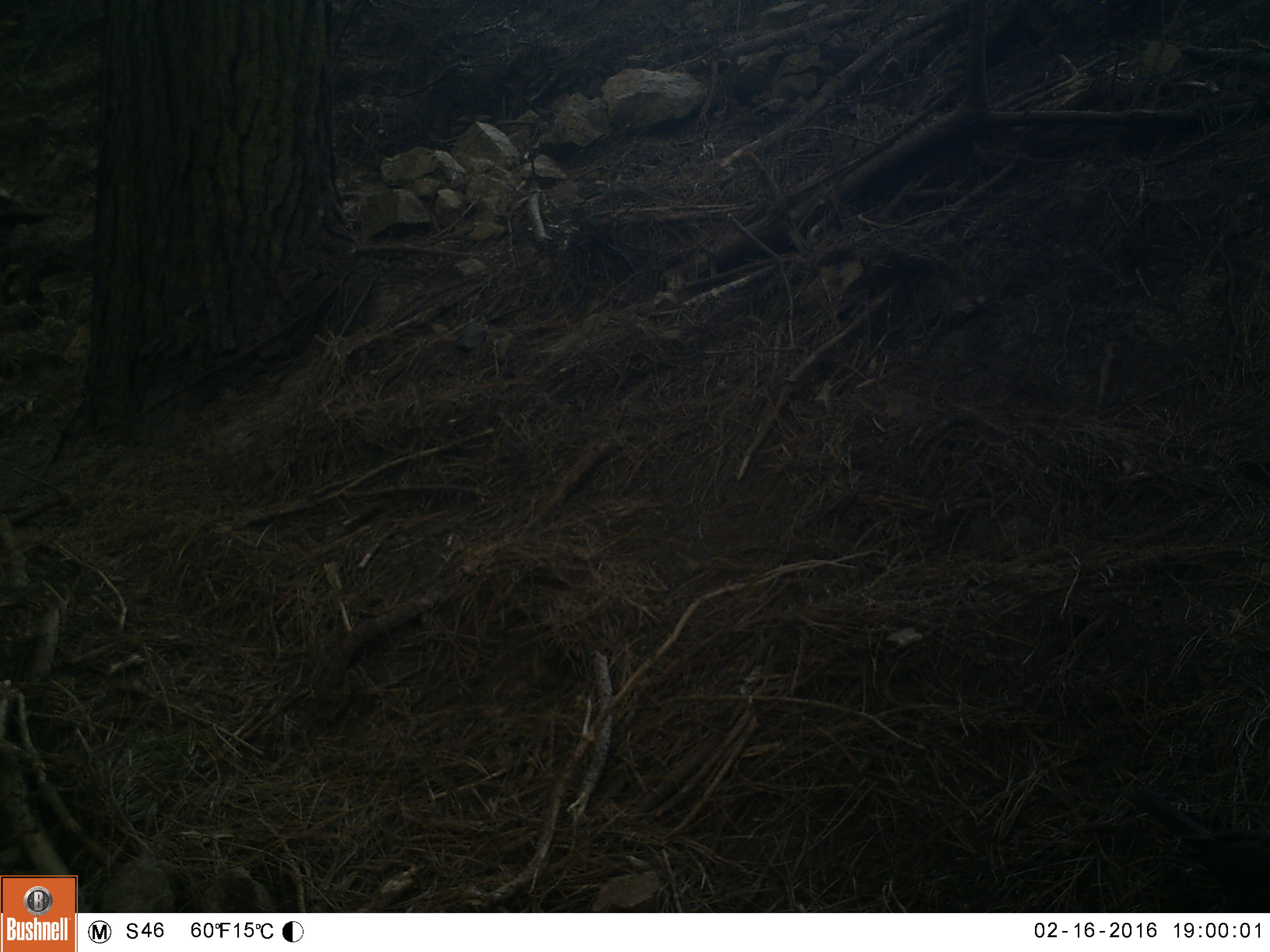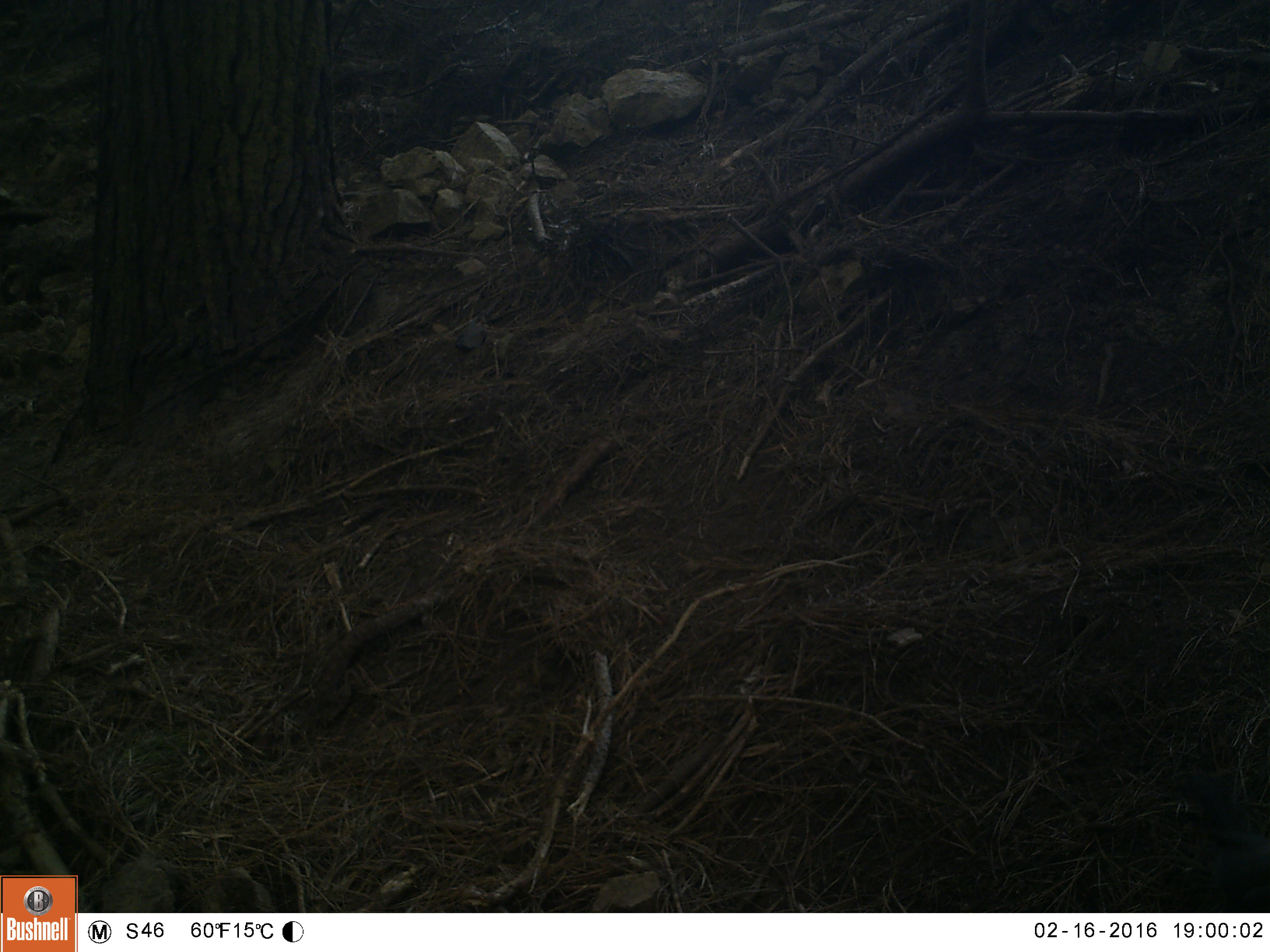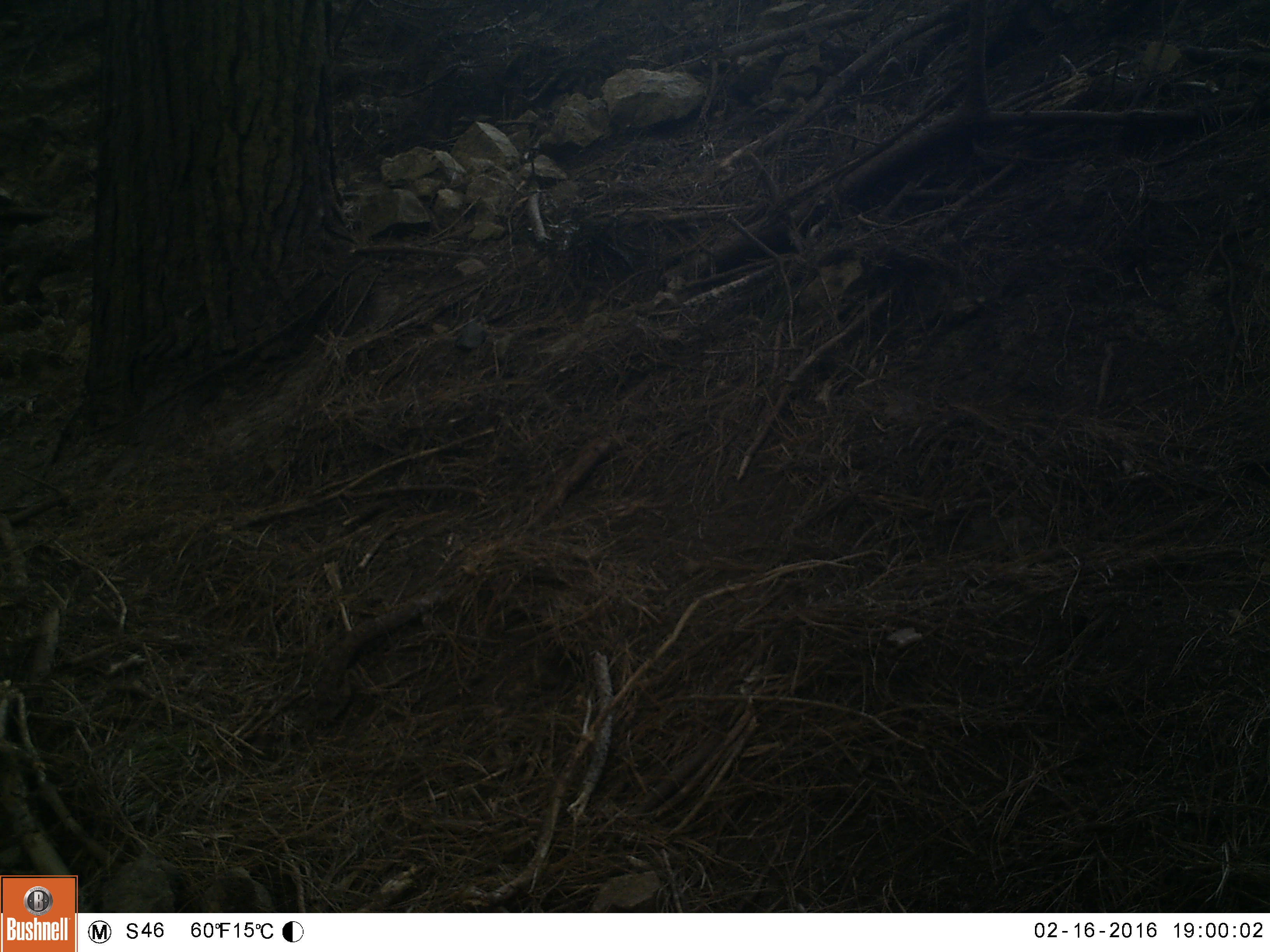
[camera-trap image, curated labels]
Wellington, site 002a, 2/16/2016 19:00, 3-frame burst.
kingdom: Animalia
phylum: Chordata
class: Aves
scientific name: Aves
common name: bird